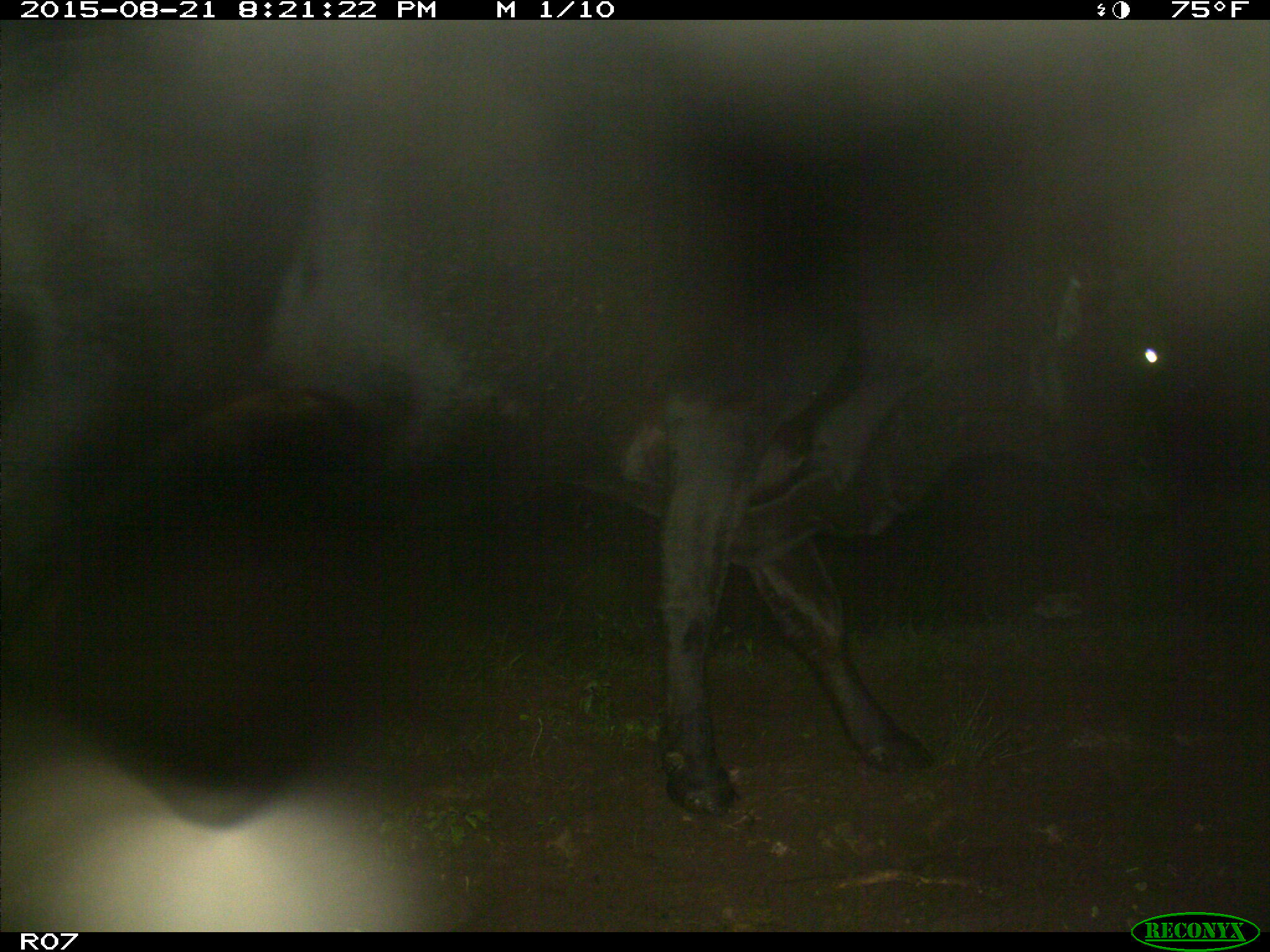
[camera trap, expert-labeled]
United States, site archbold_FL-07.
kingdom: Animalia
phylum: Chordata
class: Mammalia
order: Artiodactyla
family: Bovidae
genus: Bos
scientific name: Bos taurus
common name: domestic cow